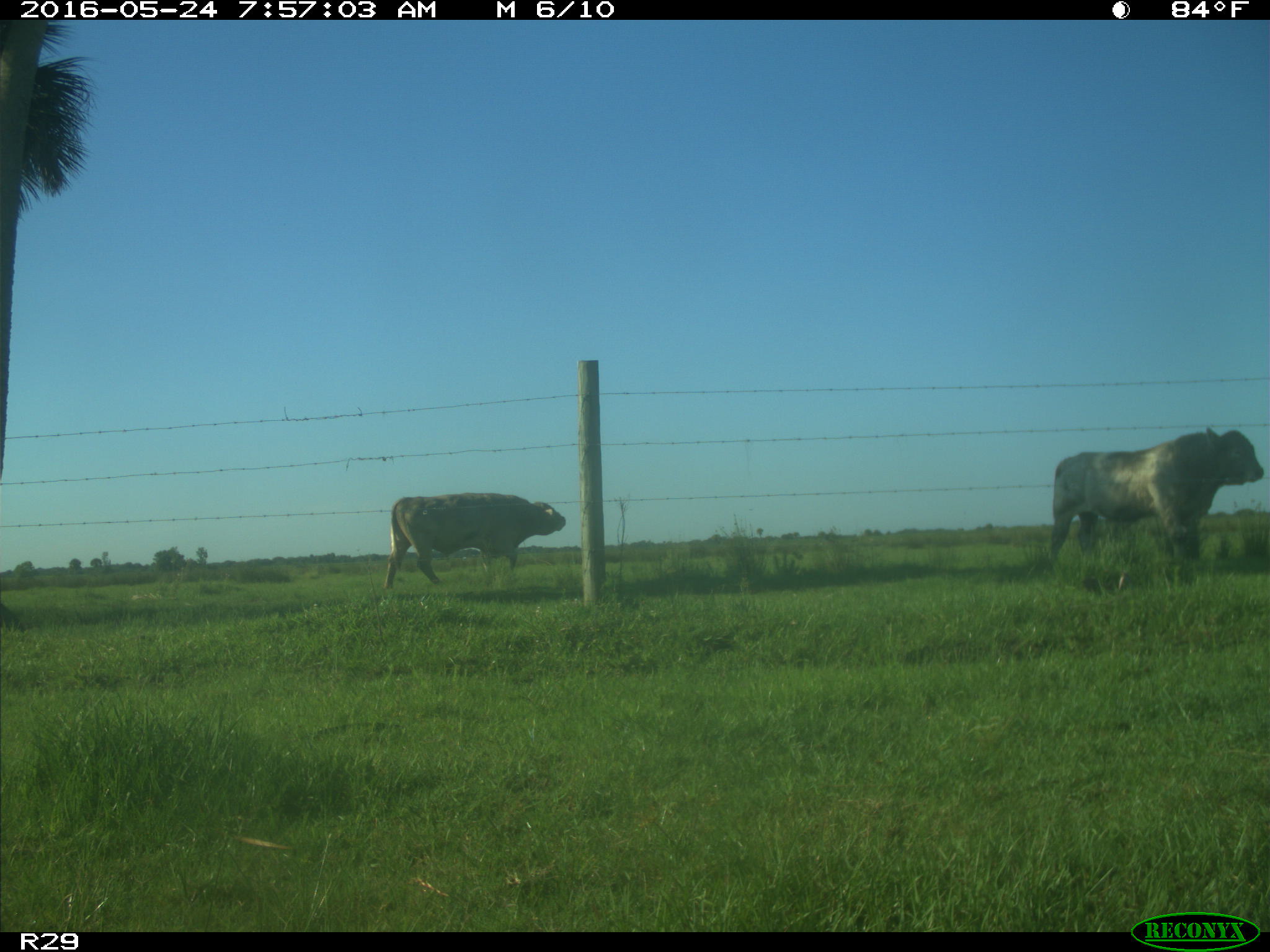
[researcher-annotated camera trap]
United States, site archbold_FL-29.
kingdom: Animalia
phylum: Chordata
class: Mammalia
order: Artiodactyla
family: Bovidae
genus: Bos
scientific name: Bos taurus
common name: domestic cow